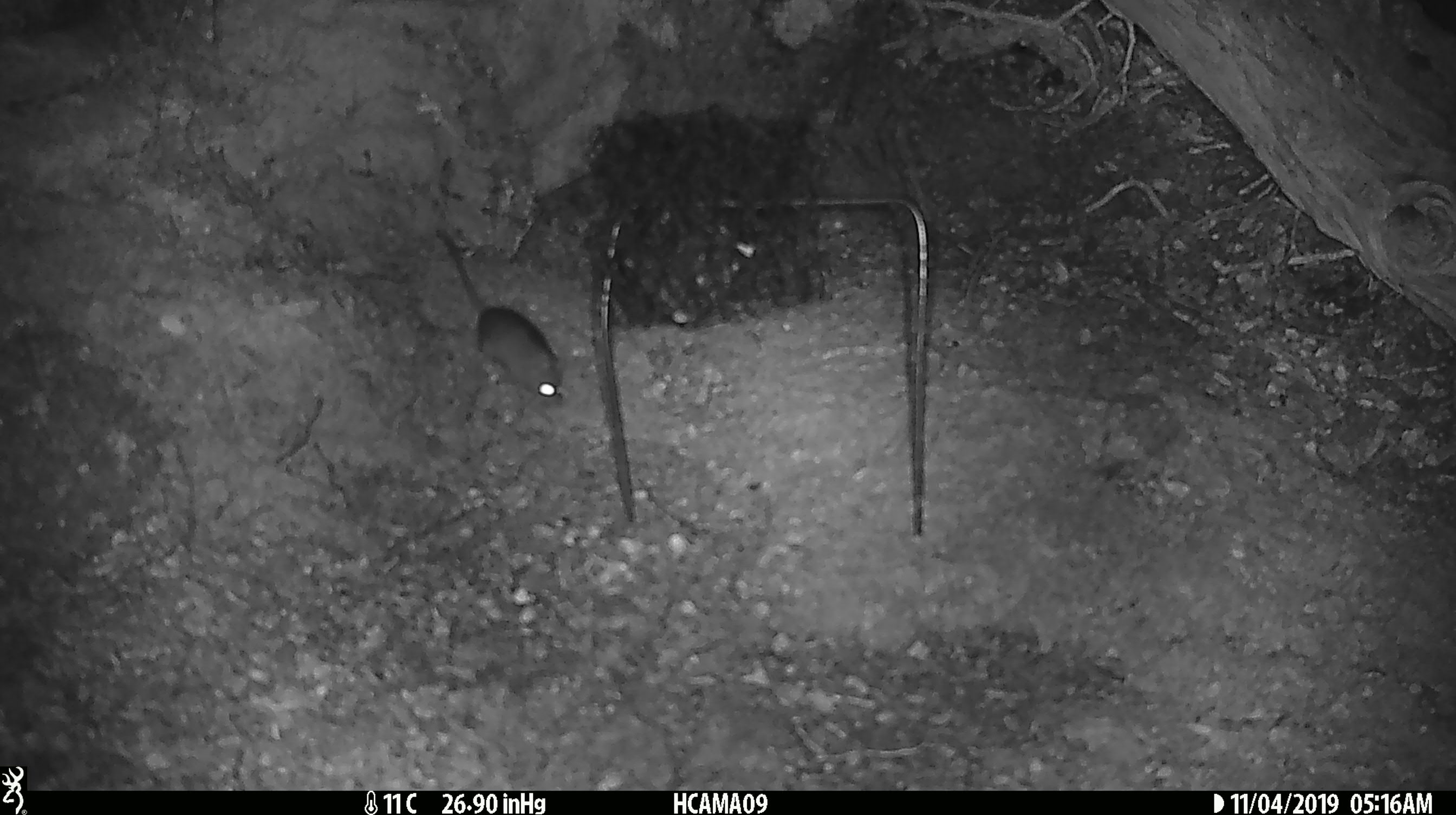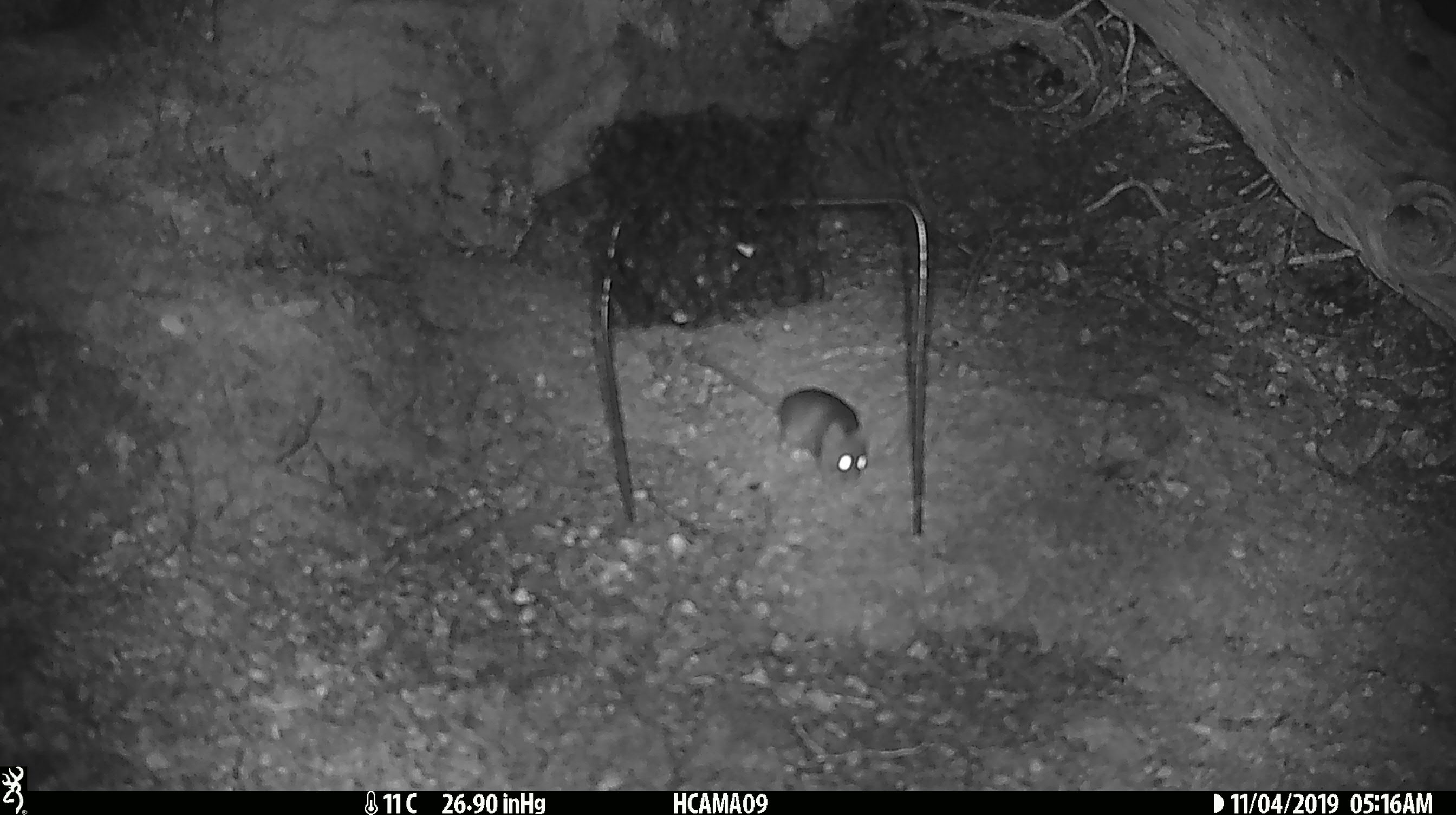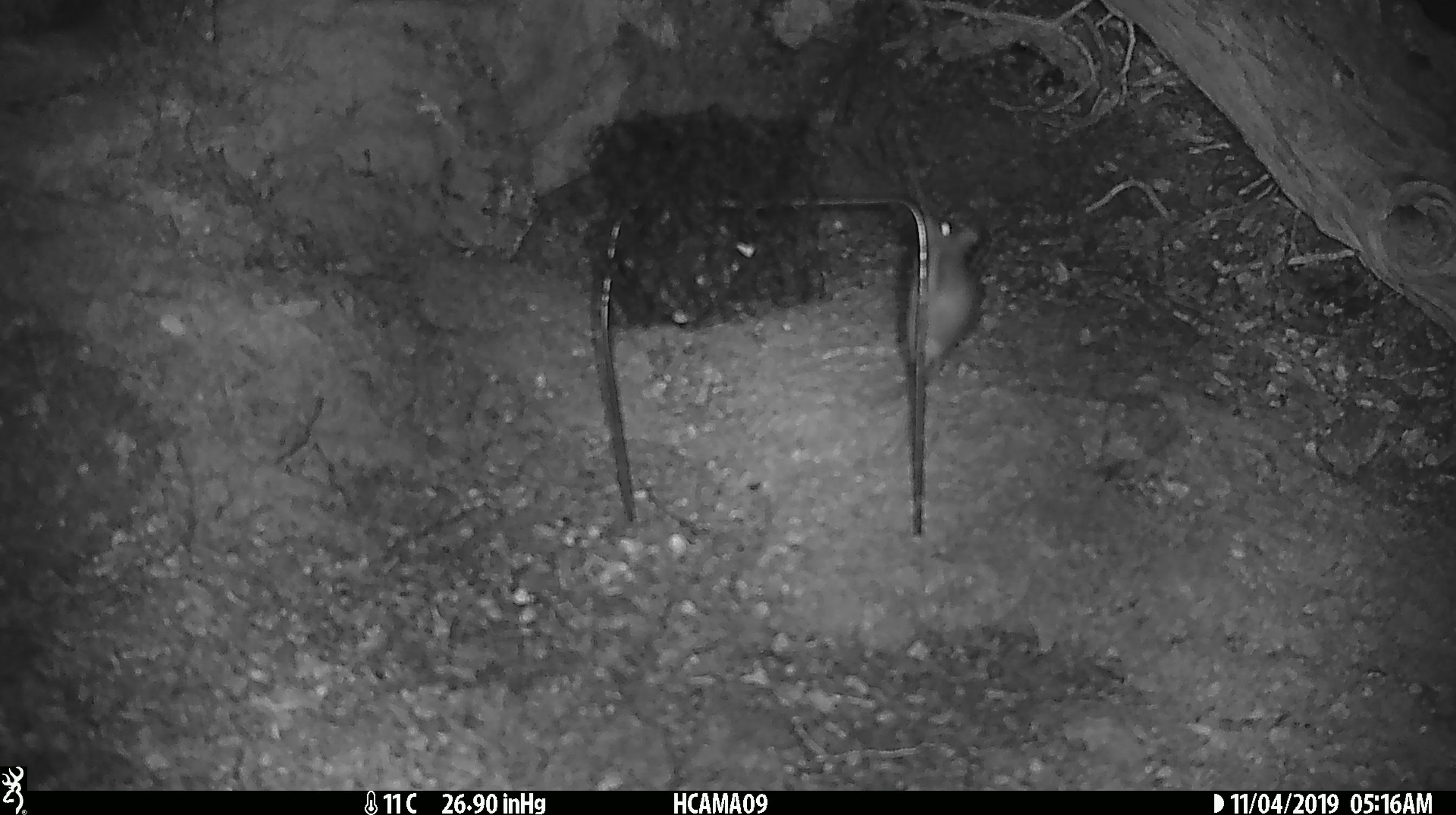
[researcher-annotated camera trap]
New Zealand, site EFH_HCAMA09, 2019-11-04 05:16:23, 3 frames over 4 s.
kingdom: Animalia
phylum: Chordata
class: Mammalia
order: Rodentia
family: Muridae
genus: Mus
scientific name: Mus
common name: mouse